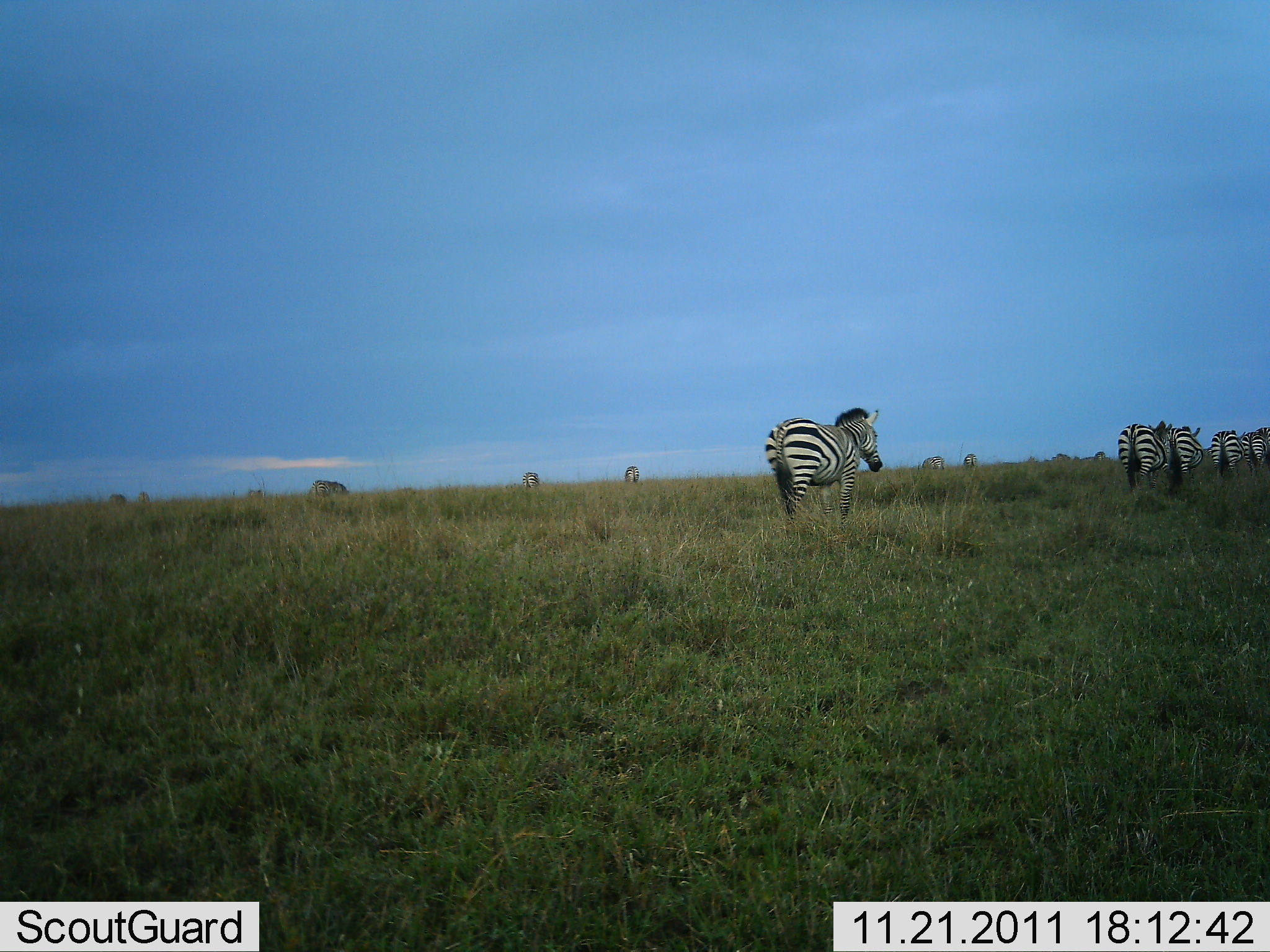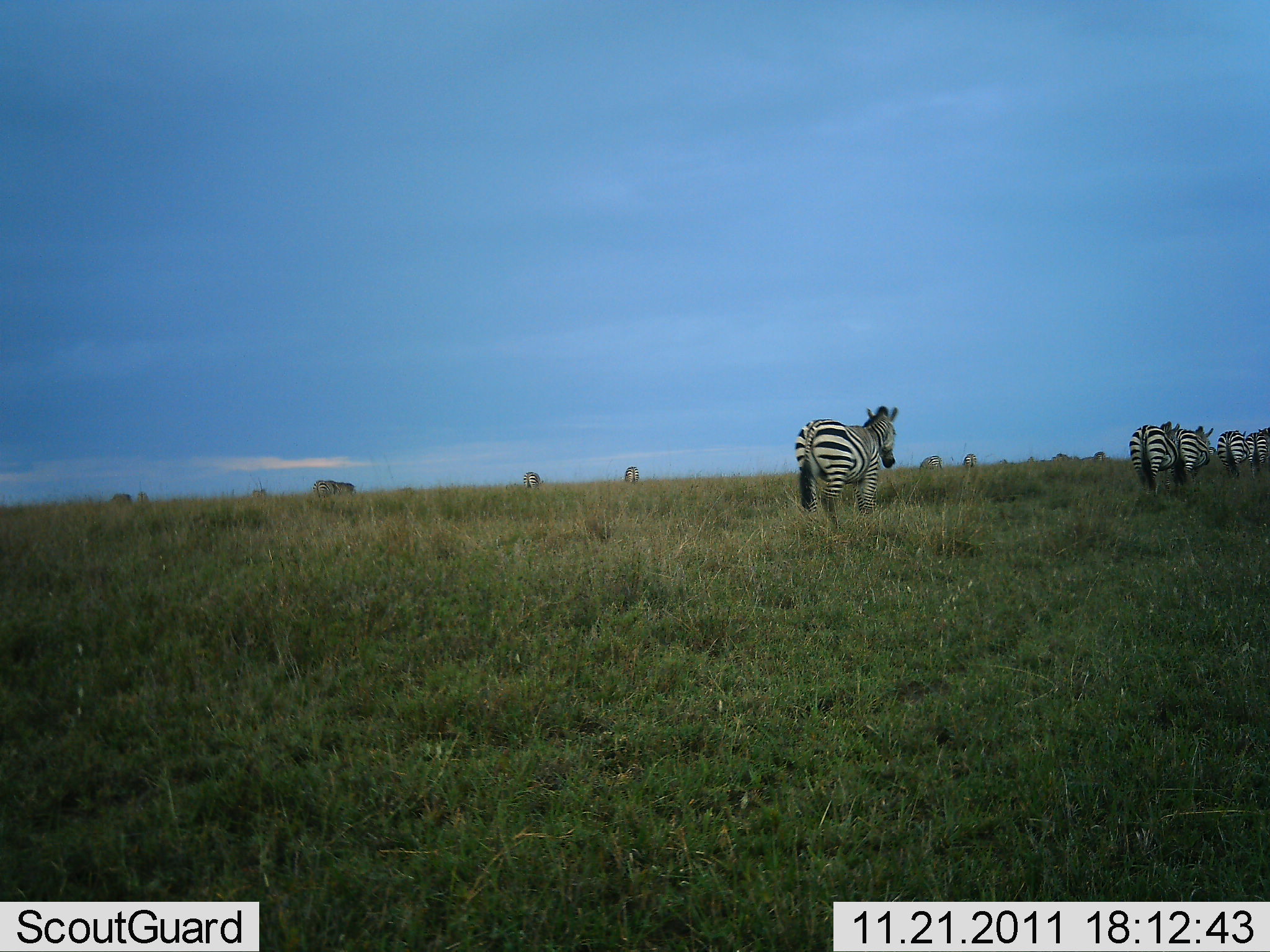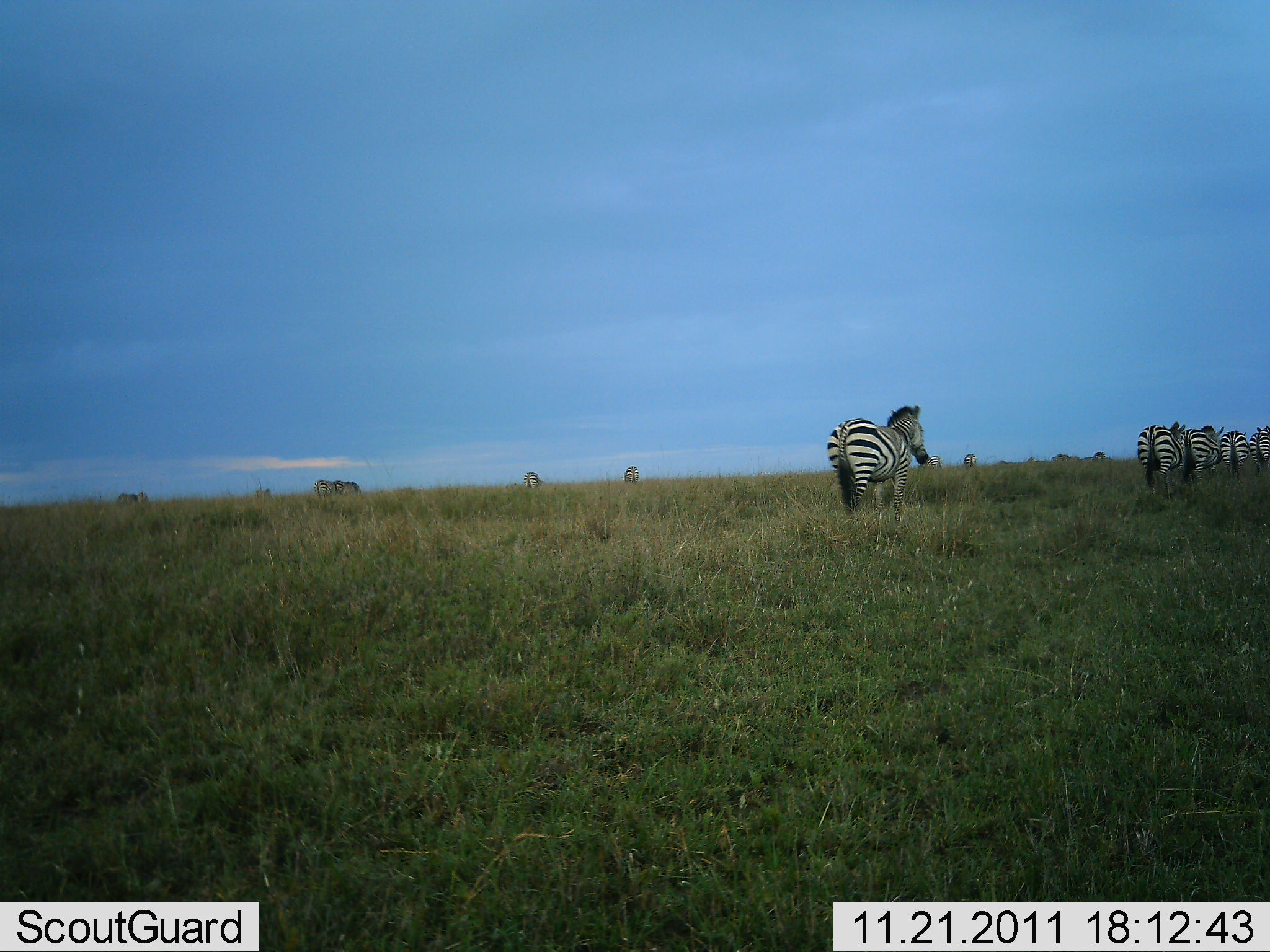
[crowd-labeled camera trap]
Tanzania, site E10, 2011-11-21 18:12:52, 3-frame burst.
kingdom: Animalia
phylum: Chordata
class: Mammalia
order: Perissodactyla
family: Equidae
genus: Equus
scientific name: Equus quagga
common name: plains zebra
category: zebra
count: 11-50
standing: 0%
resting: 0%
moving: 100%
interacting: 0%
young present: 0%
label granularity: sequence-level